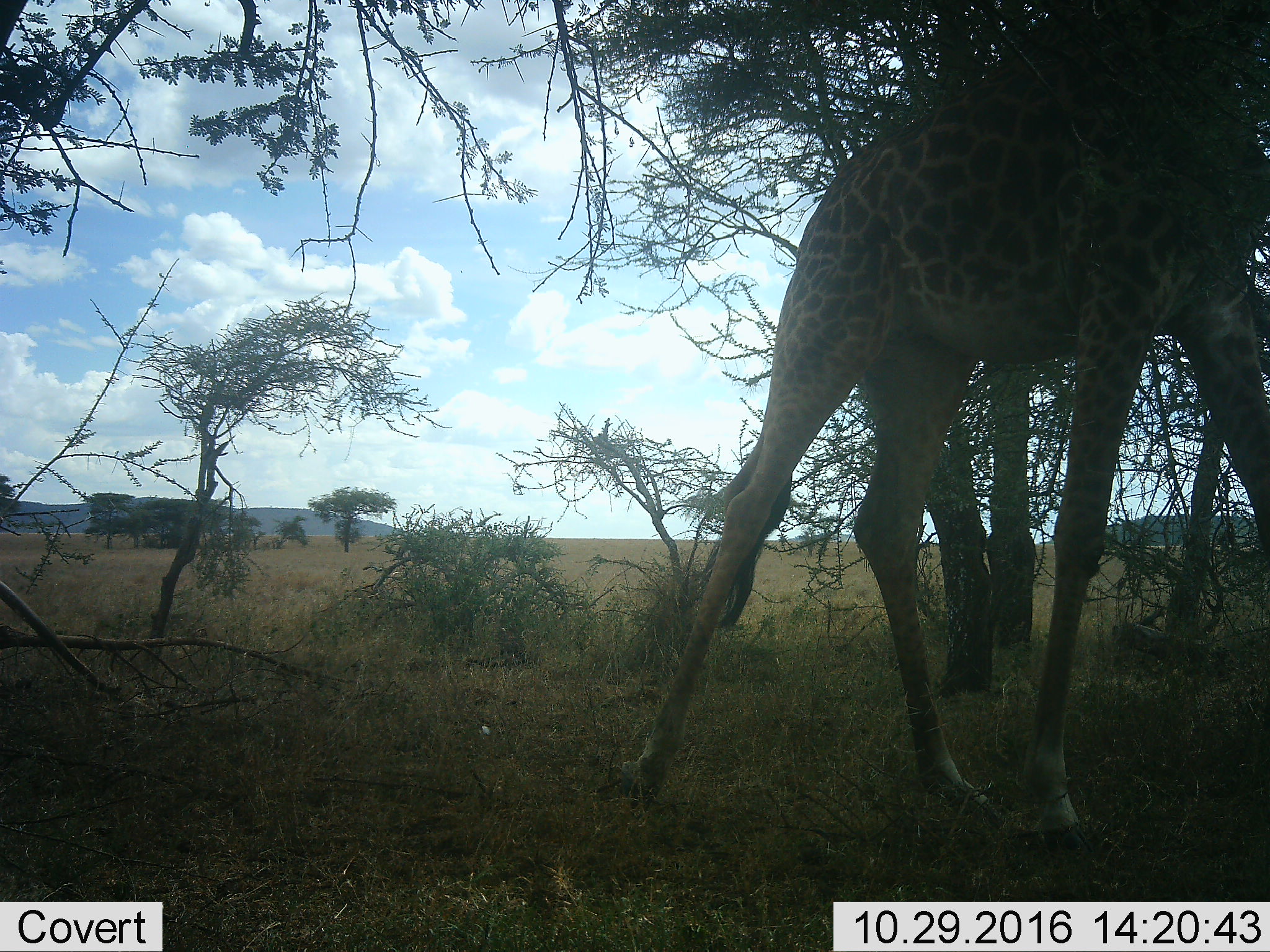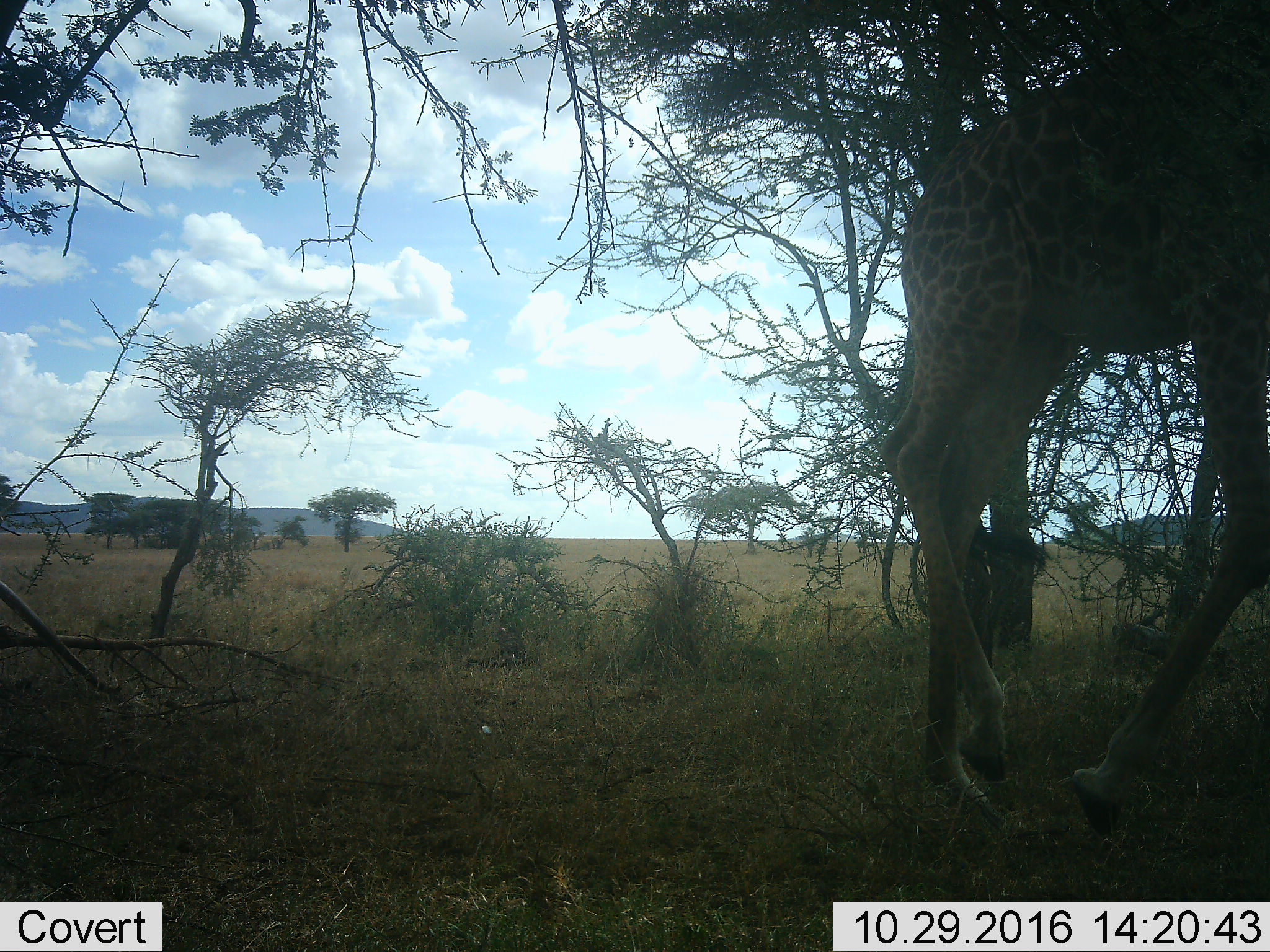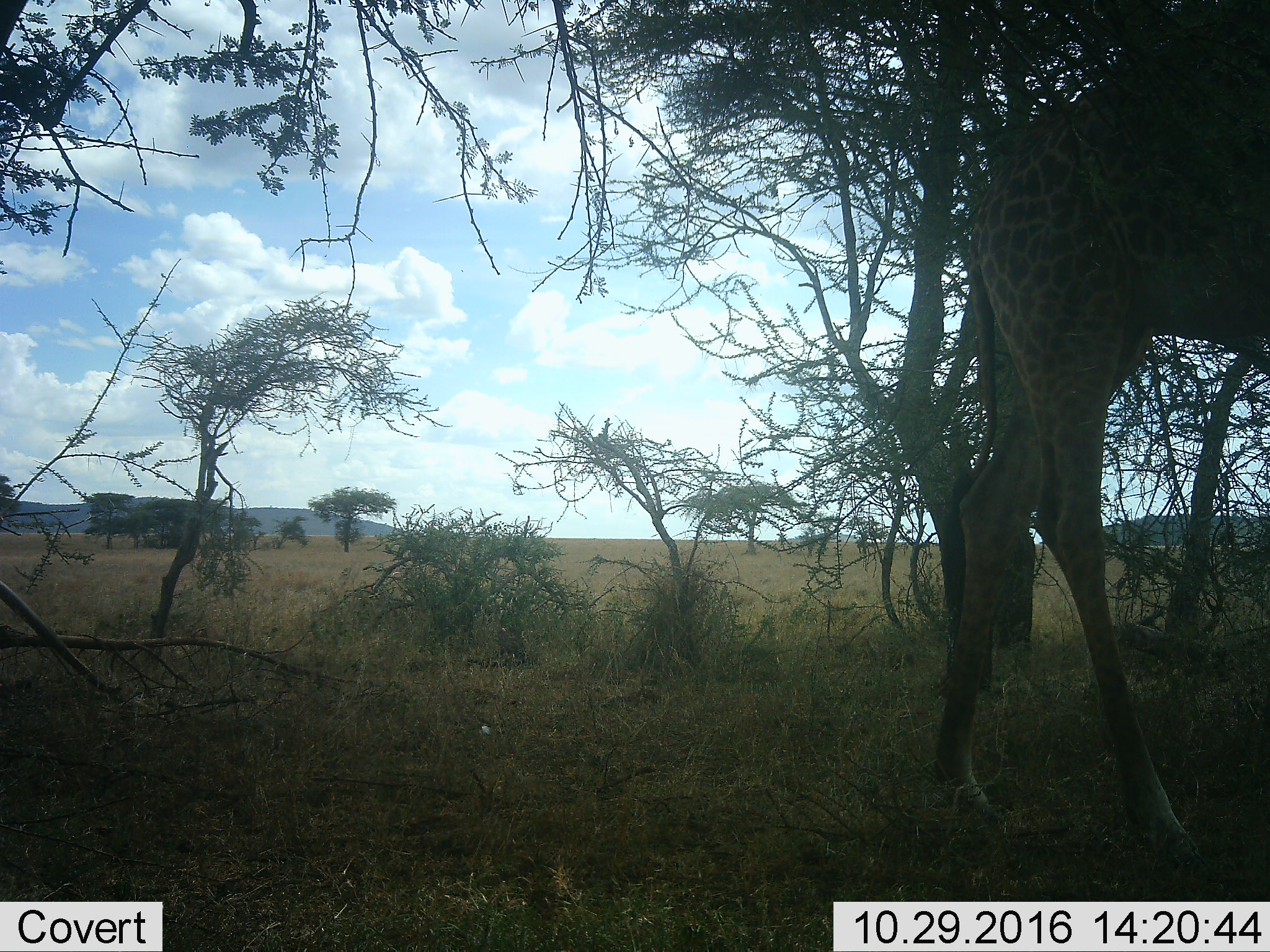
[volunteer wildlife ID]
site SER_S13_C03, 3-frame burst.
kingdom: Animalia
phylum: Chordata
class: Mammalia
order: Artiodactyla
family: Giraffidae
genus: Giraffa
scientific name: Giraffa camelopardalis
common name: giraffe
Giraffe (Giraffa camelopardalis), count 1. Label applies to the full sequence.